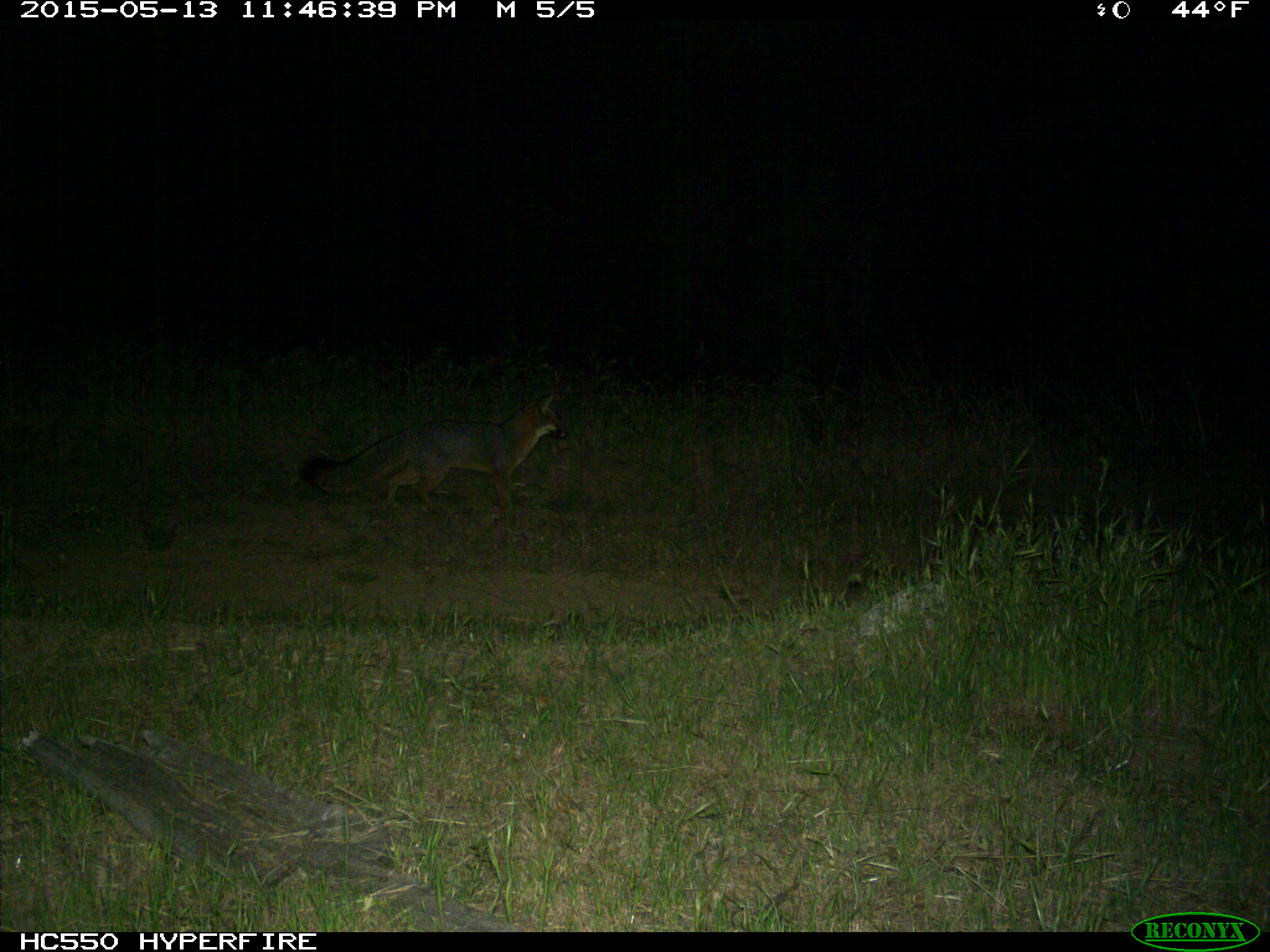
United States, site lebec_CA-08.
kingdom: Animalia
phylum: Chordata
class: Mammalia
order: Carnivora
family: Canidae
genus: Urocyon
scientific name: Urocyon cinereoargenteus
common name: gray fox